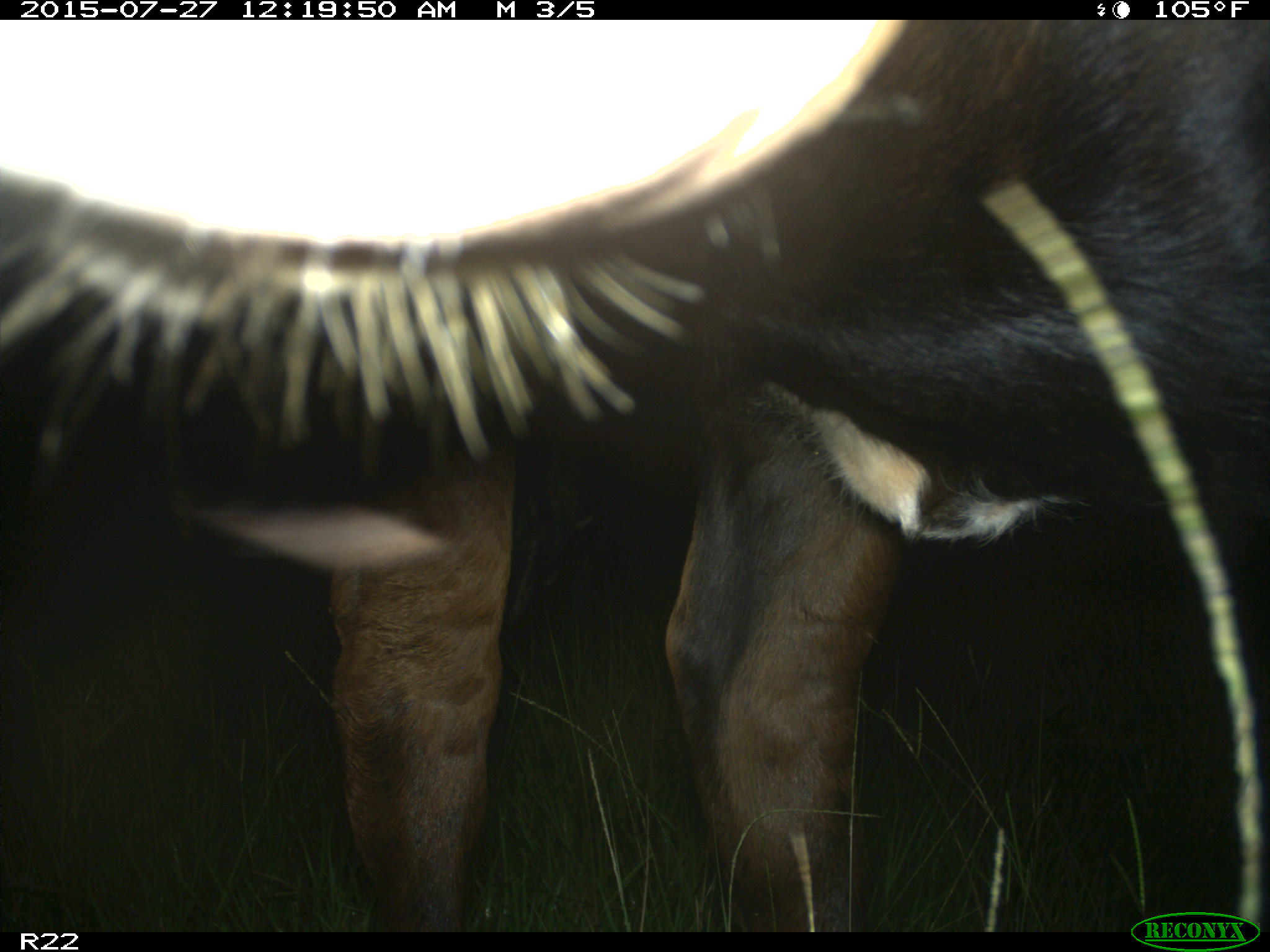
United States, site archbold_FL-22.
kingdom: Animalia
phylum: Chordata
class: Mammalia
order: Artiodactyla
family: Bovidae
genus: Bos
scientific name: Bos taurus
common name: domestic cow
Bos taurus (domestic cow).